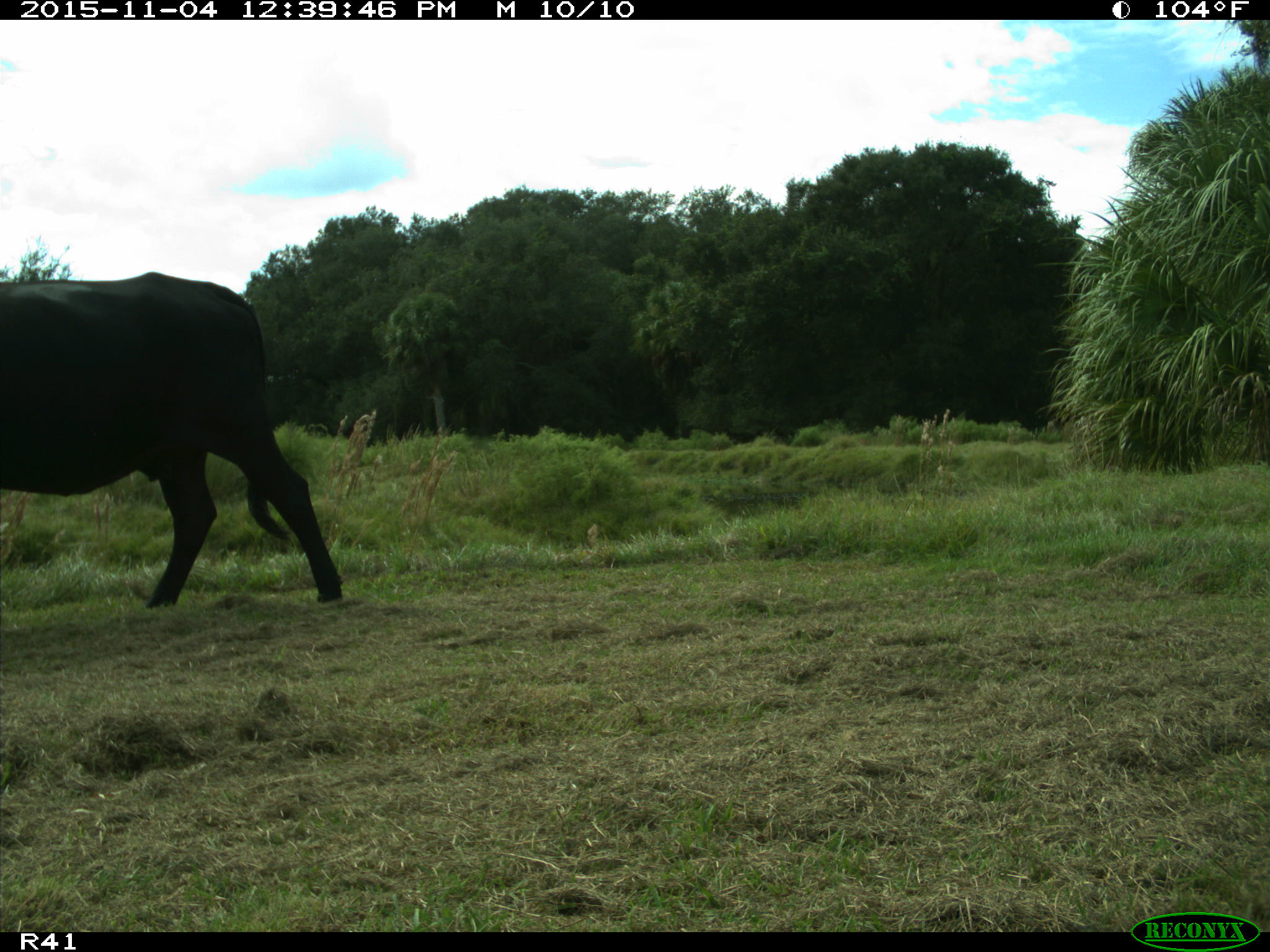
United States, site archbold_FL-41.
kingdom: Animalia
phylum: Chordata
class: Mammalia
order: Artiodactyla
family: Bovidae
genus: Bos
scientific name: Bos taurus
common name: domestic cow